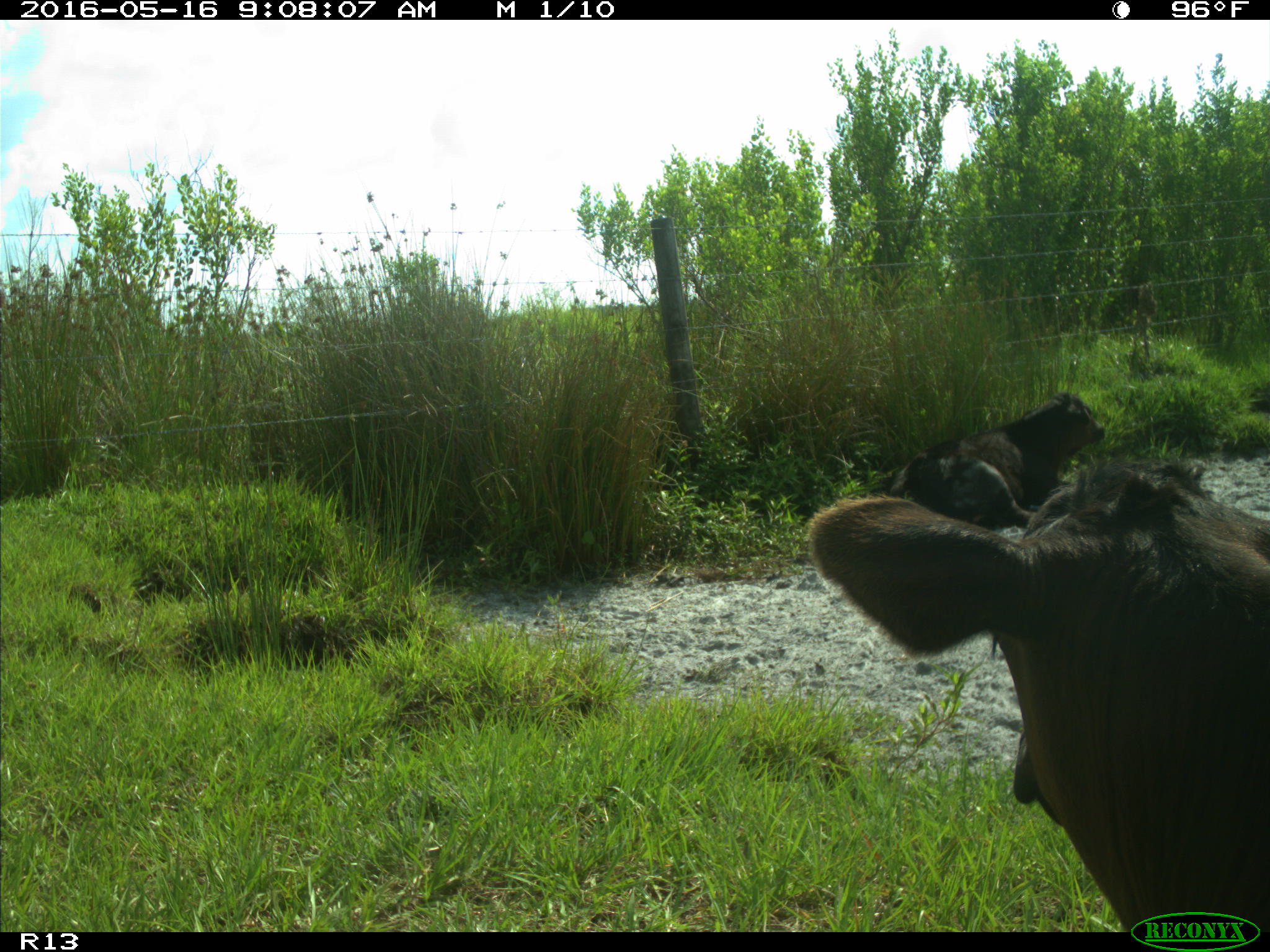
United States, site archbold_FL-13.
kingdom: Animalia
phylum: Chordata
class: Mammalia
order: Artiodactyla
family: Bovidae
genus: Bos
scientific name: Bos taurus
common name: domestic cow